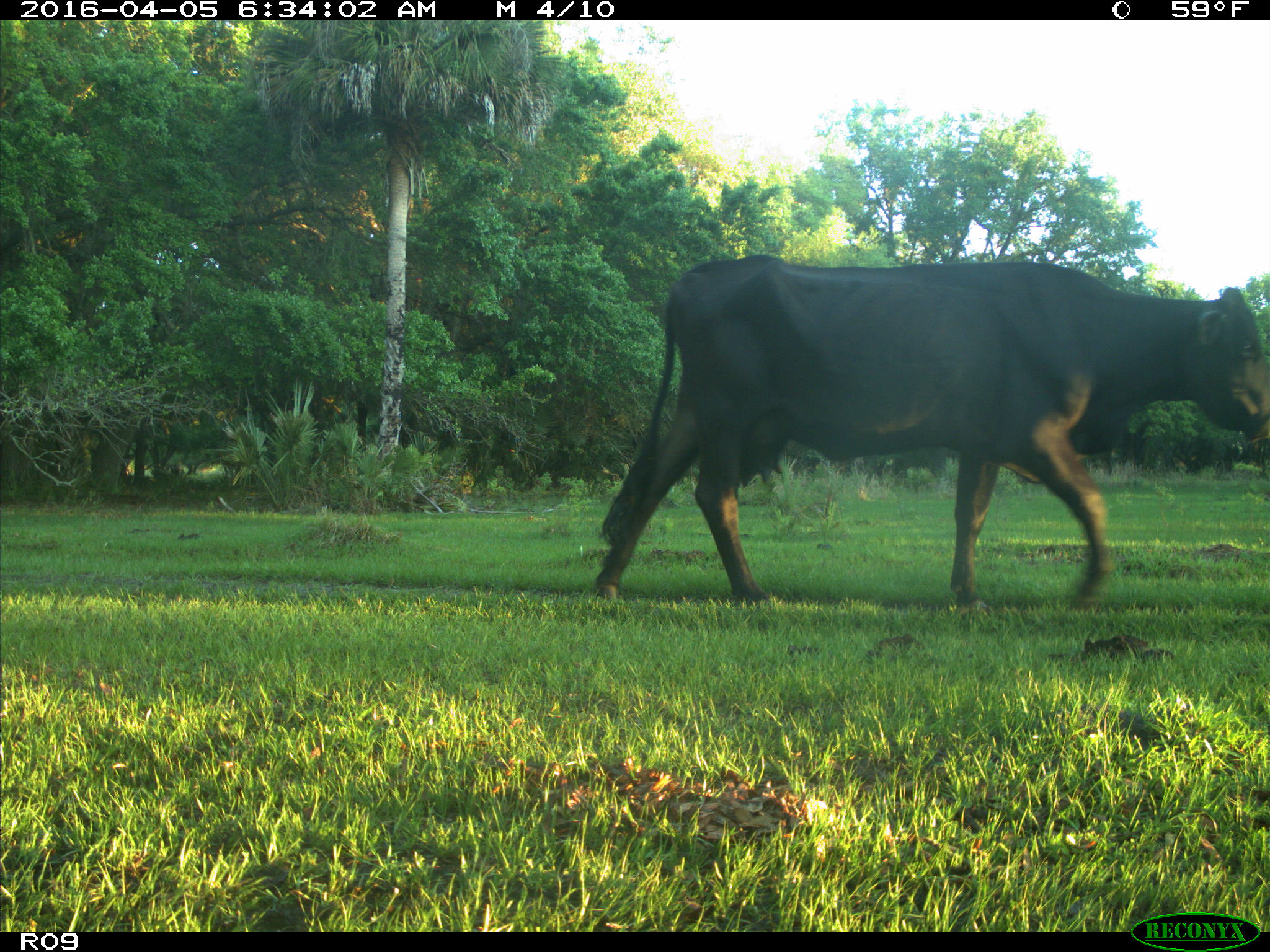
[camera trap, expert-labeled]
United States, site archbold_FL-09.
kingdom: Animalia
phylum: Chordata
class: Mammalia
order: Artiodactyla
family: Bovidae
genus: Bos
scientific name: Bos taurus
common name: domestic cow